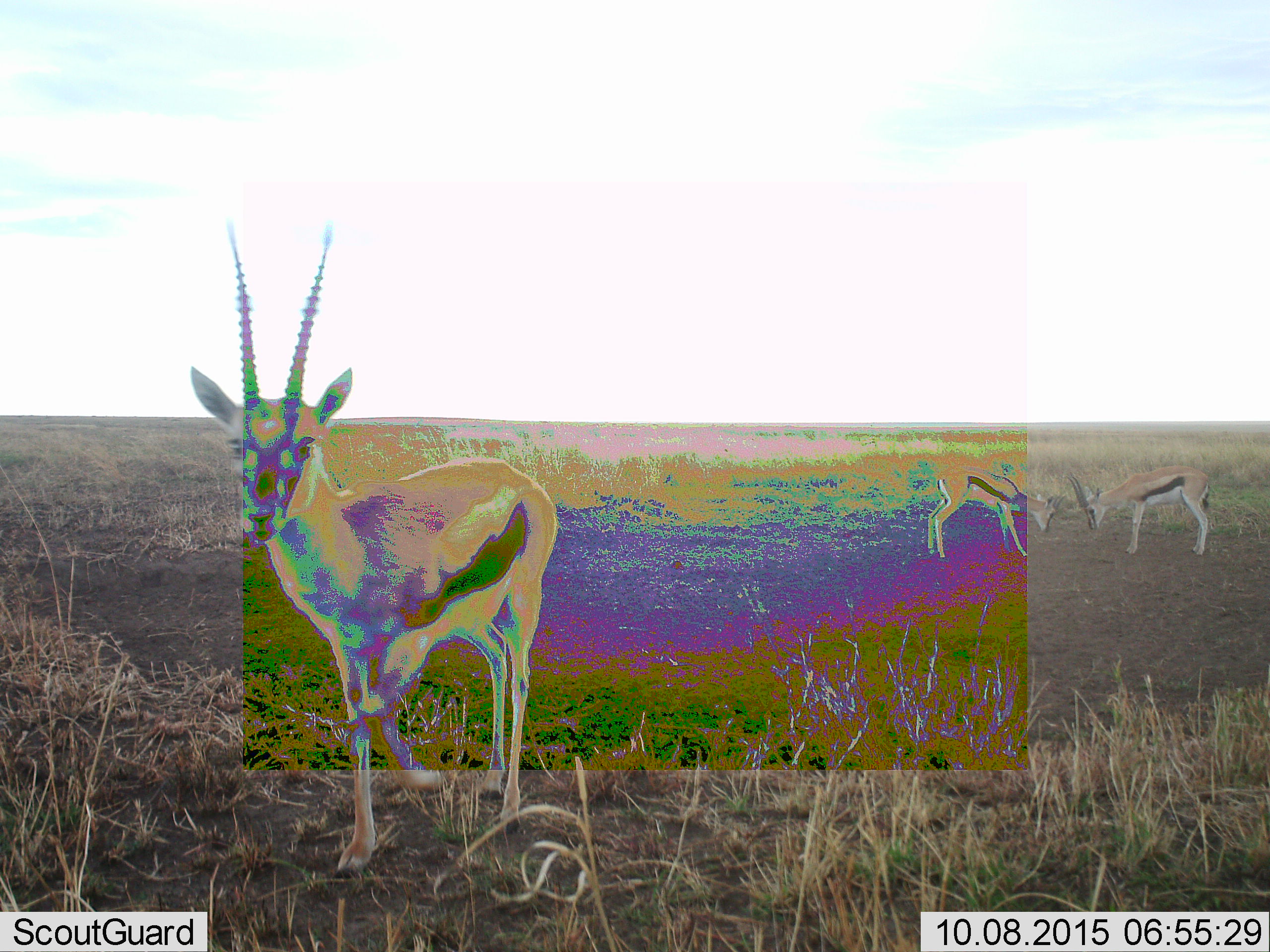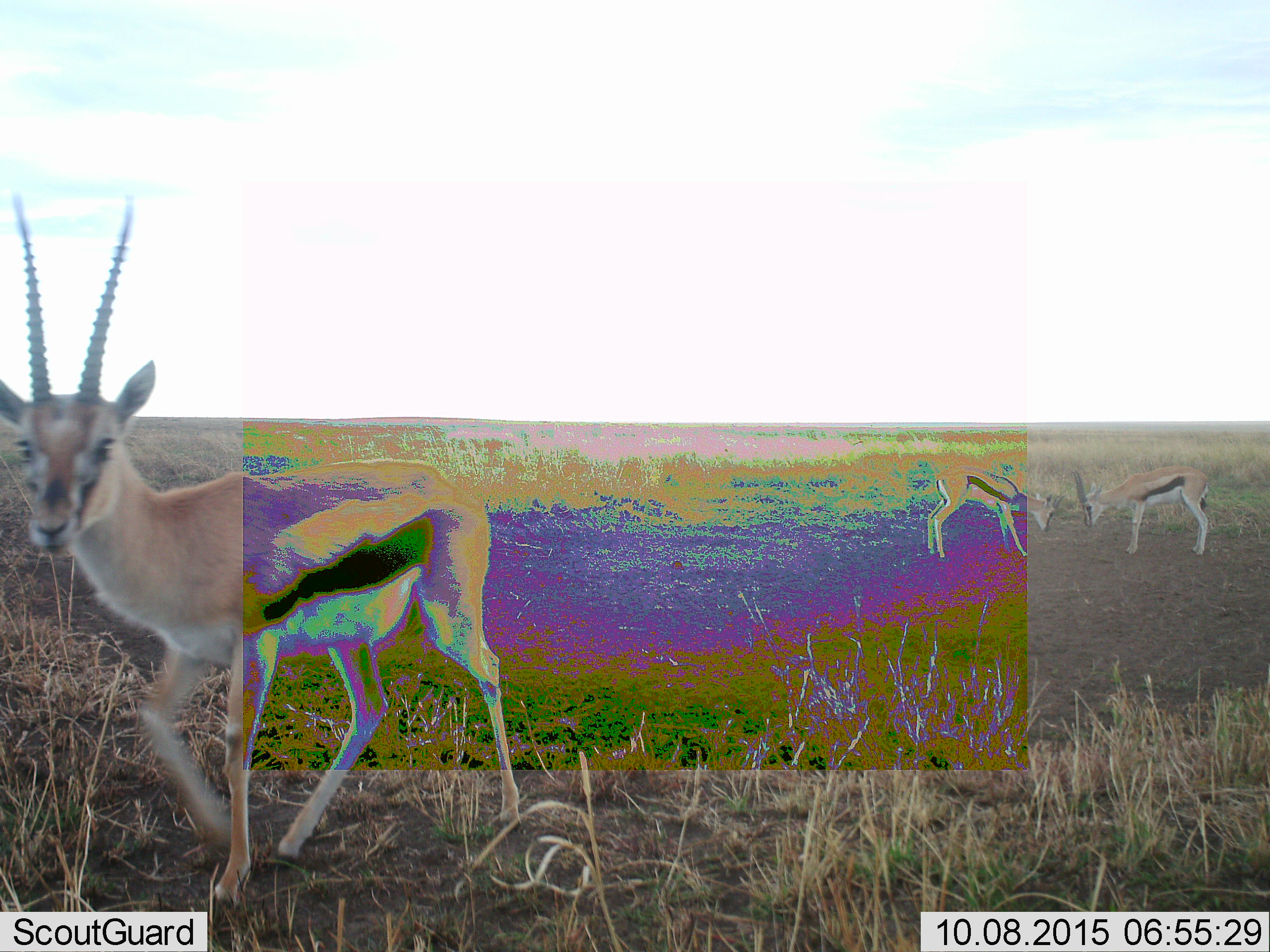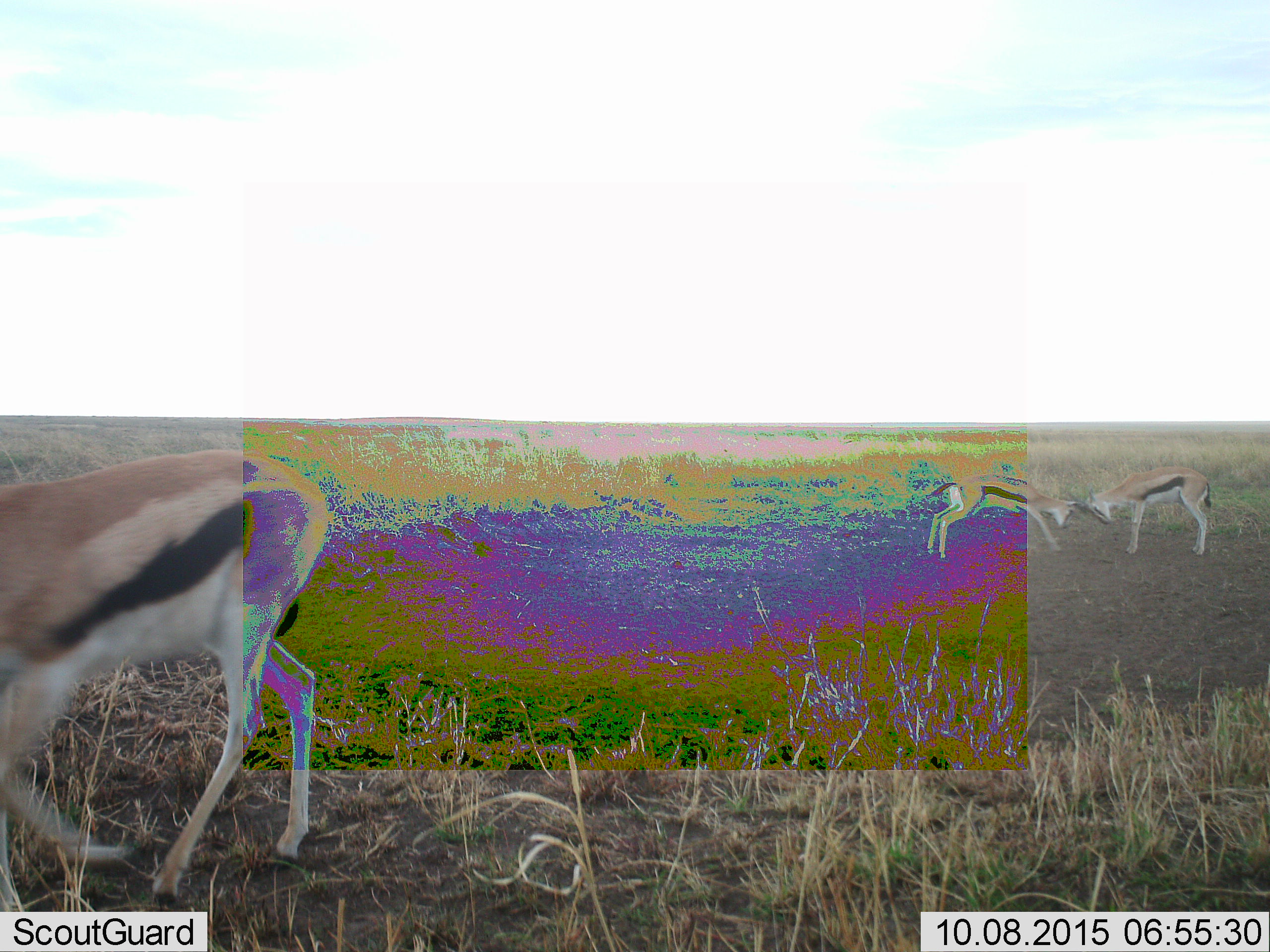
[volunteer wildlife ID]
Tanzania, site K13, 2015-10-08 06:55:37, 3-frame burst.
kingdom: Animalia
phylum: Chordata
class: Mammalia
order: Artiodactyla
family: Bovidae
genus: Eudorcas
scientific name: Eudorcas thomsonii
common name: thomson's gazelle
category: gazellethomsons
Gazellethomsons (thomson's gazelle) (Eudorcas thomsonii), count 3. Behavior (volunteer vote fractions): standing 40%, resting 0%, moving 70%, interacting 70%. Young present (vote fraction): 0%. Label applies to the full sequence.